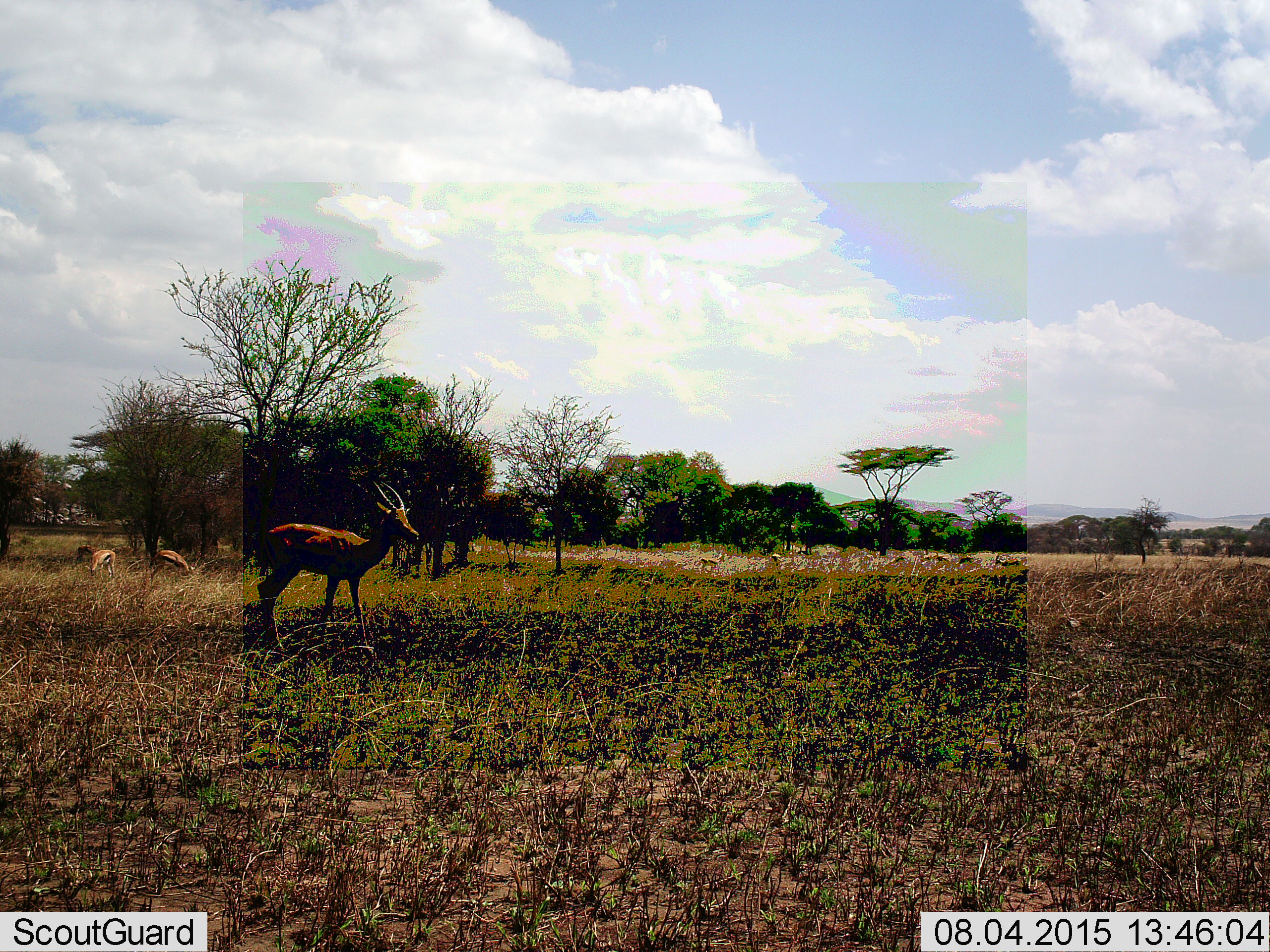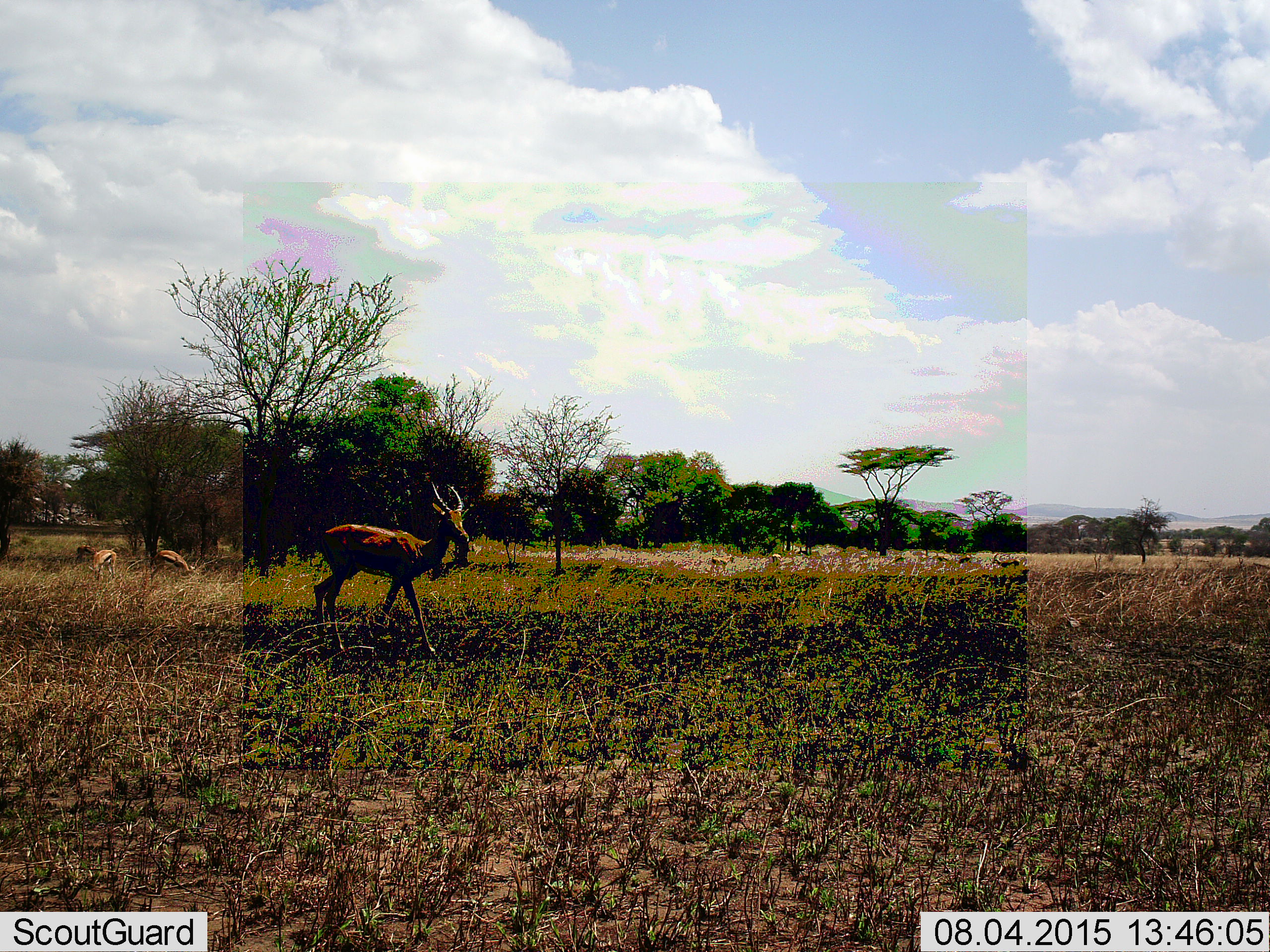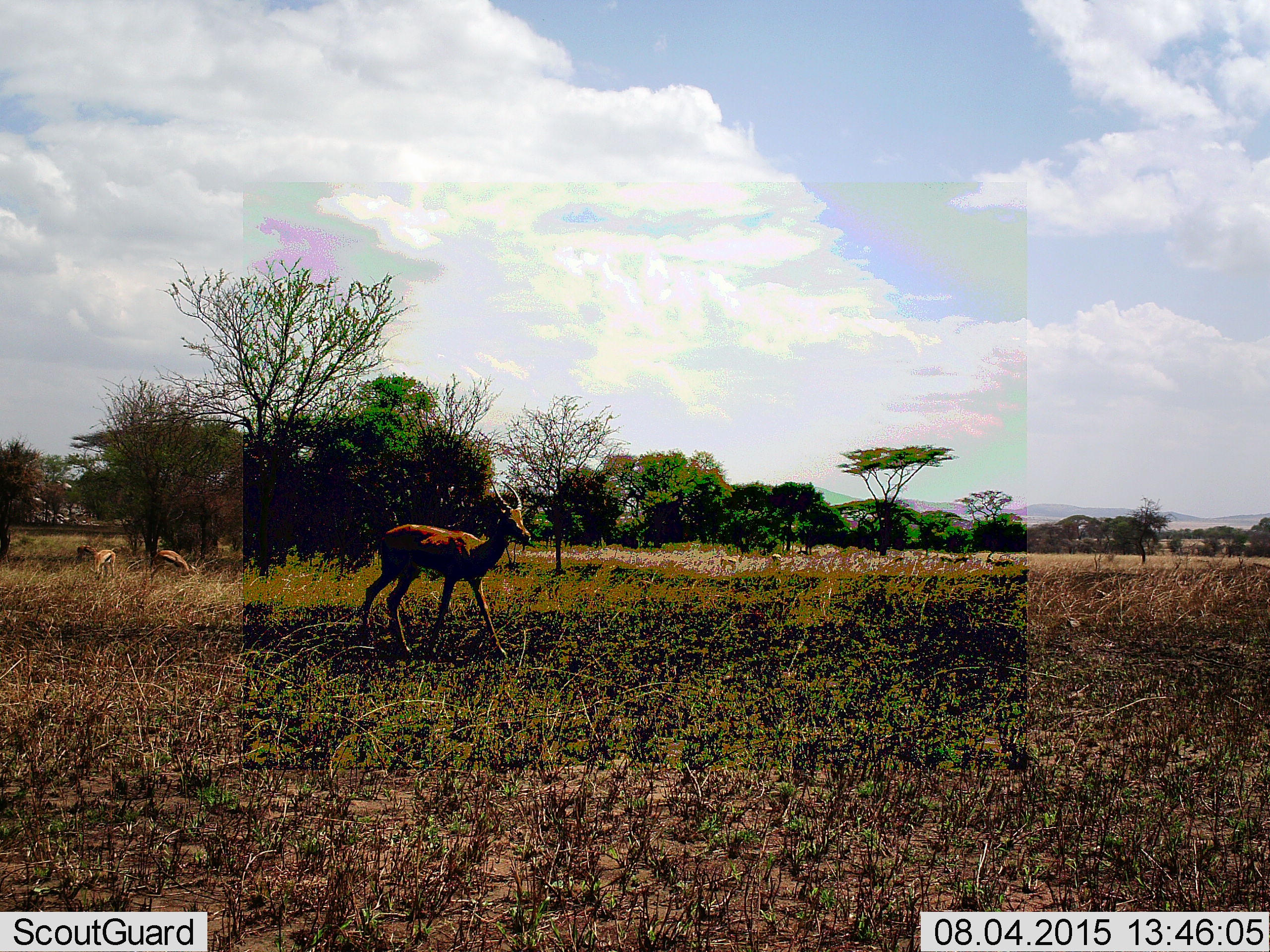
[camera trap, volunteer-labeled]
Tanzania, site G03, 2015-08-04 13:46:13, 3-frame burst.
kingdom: Animalia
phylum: Chordata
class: Mammalia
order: Artiodactyla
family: Bovidae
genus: Eudorcas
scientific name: Eudorcas thomsonii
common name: thomson's gazelle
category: gazellethomsons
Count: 10.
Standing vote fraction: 50%.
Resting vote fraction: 0%.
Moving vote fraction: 79%.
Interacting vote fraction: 0%.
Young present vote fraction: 7%.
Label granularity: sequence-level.